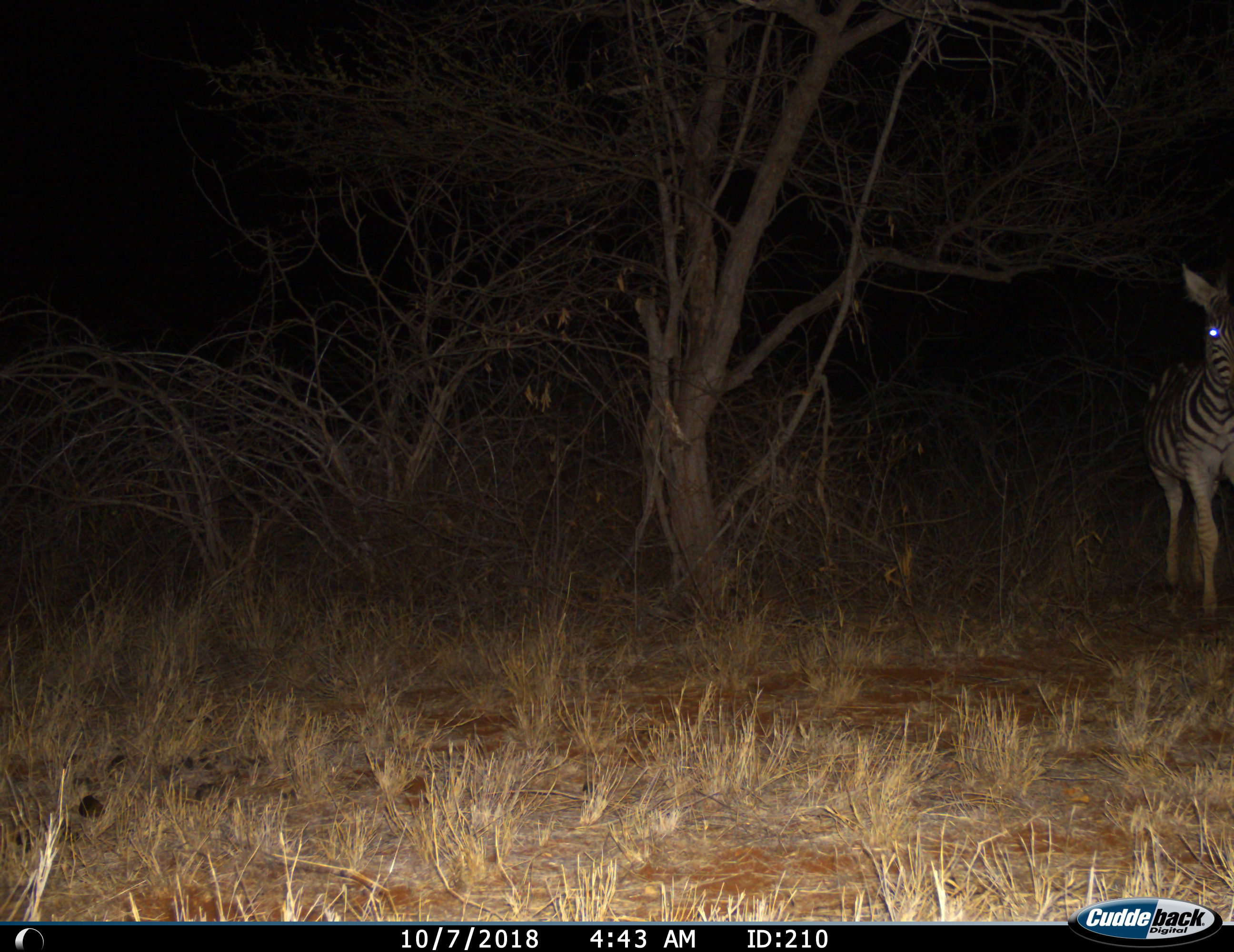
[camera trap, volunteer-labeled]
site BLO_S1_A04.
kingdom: Animalia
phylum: Chordata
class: Mammalia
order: Perissodactyla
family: Equidae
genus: Equus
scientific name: Equus quagga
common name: plains zebra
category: zebraplains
Zebraplains (plains zebra) (Equus quagga), count 1. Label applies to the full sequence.